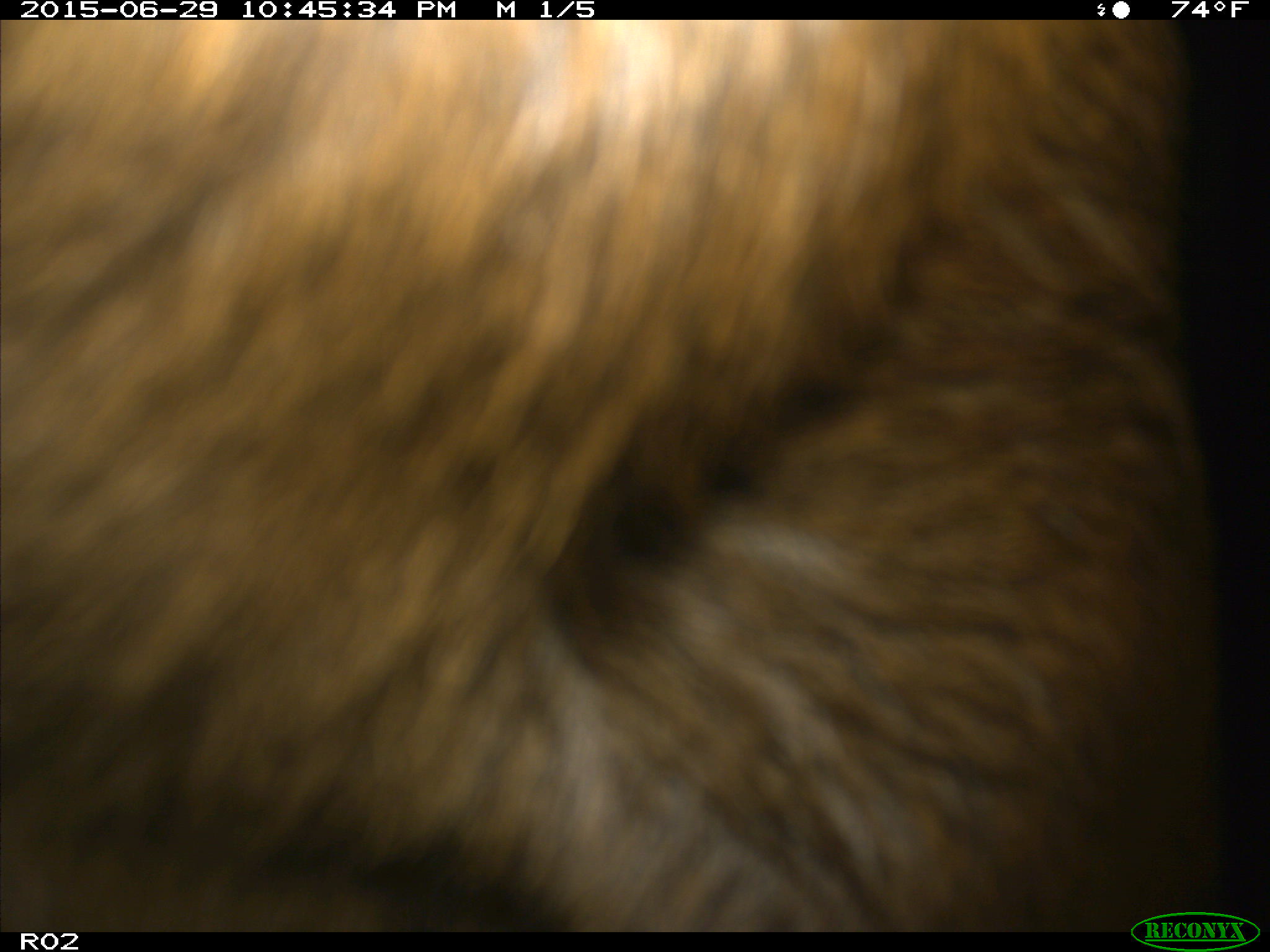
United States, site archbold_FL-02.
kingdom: Animalia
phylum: Chordata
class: Mammalia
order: Artiodactyla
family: Bovidae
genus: Bos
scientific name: Bos taurus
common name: domestic cow